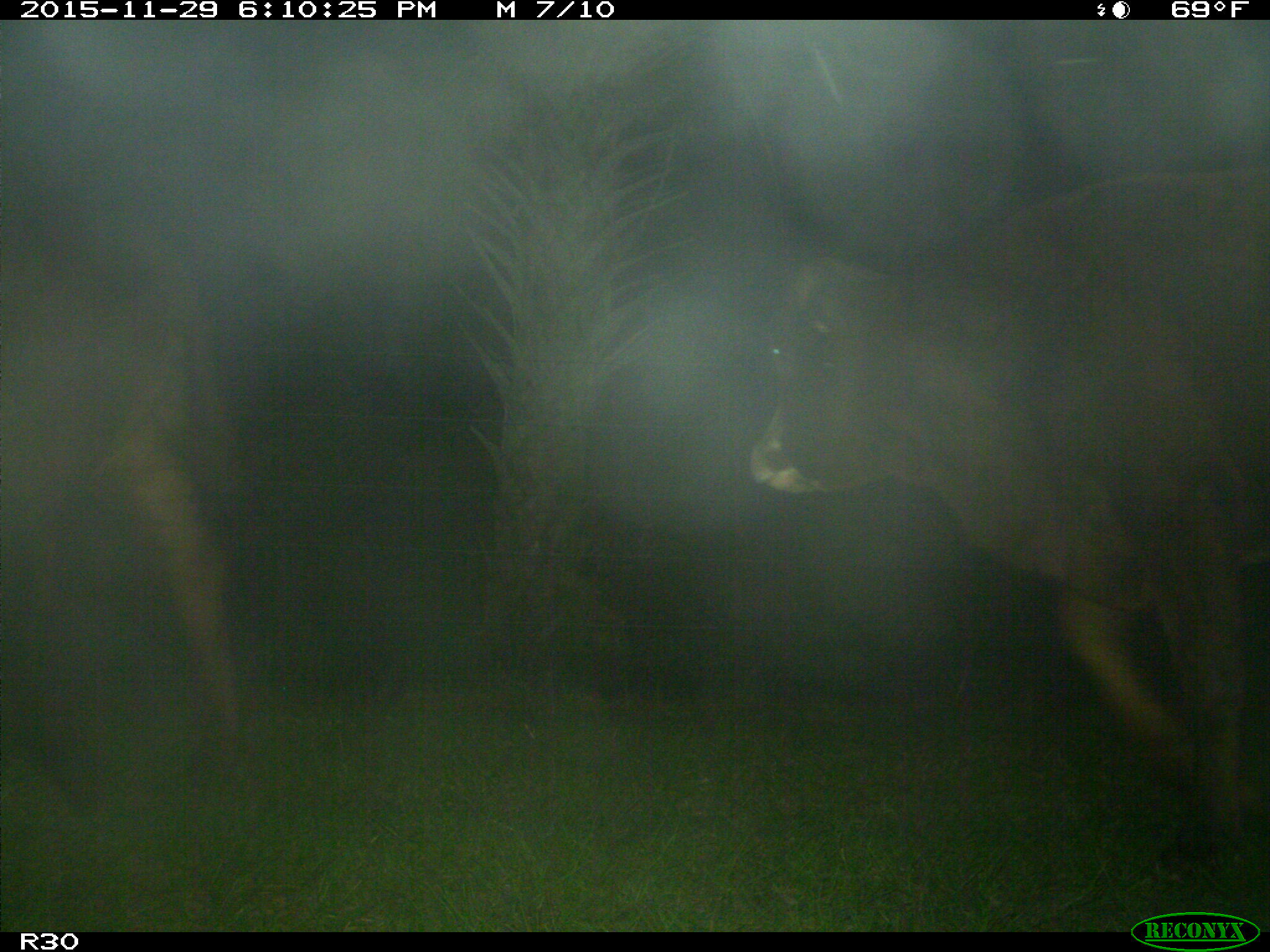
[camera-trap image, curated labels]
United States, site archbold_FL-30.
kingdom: Animalia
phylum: Chordata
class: Mammalia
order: Artiodactyla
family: Bovidae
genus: Bos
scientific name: Bos taurus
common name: domestic cow